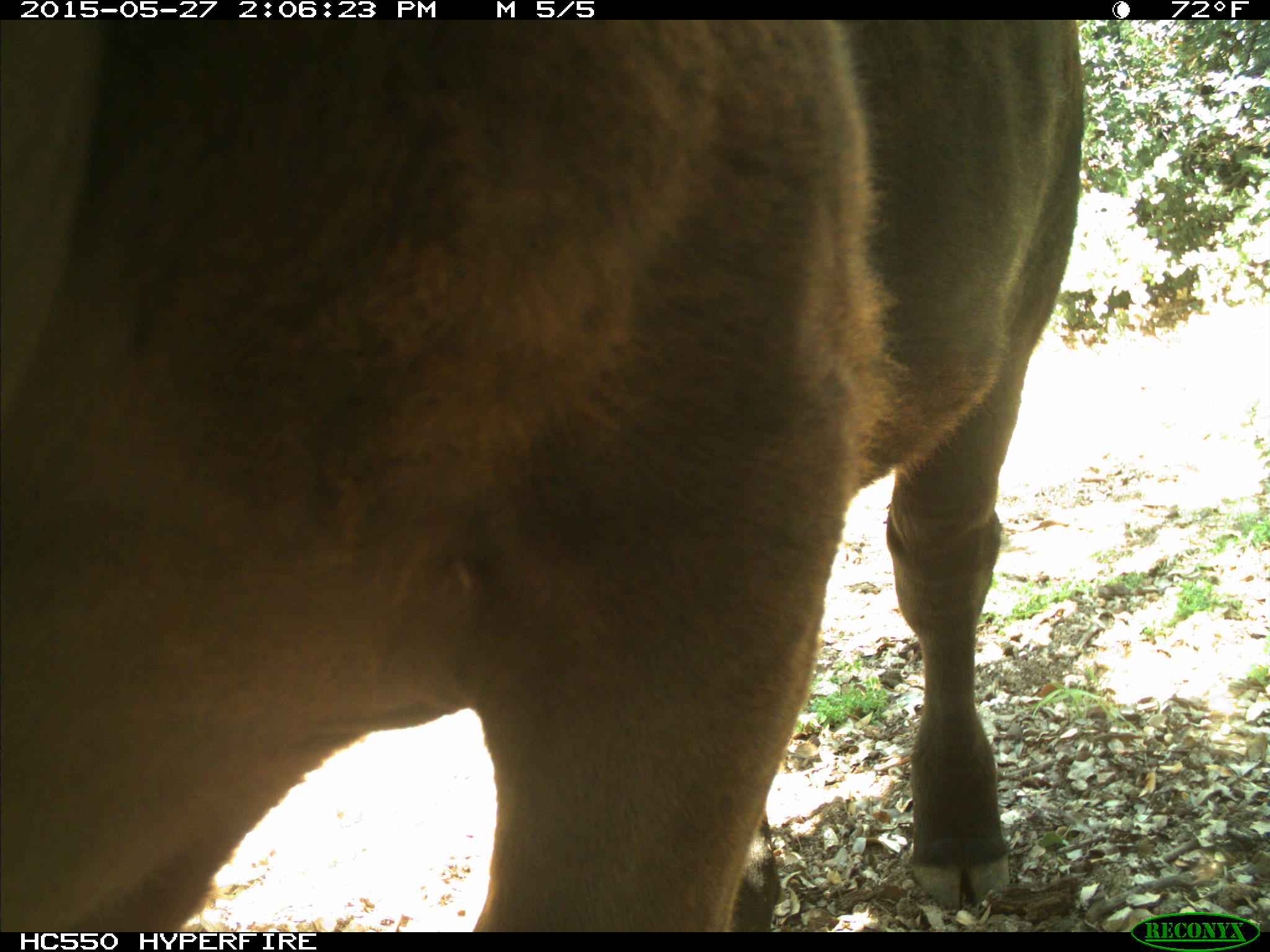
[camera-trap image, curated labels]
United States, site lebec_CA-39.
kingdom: Animalia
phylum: Chordata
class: Mammalia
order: Artiodactyla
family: Bovidae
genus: Bos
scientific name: Bos taurus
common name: domestic cow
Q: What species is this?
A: Bos taurus (domestic cow).